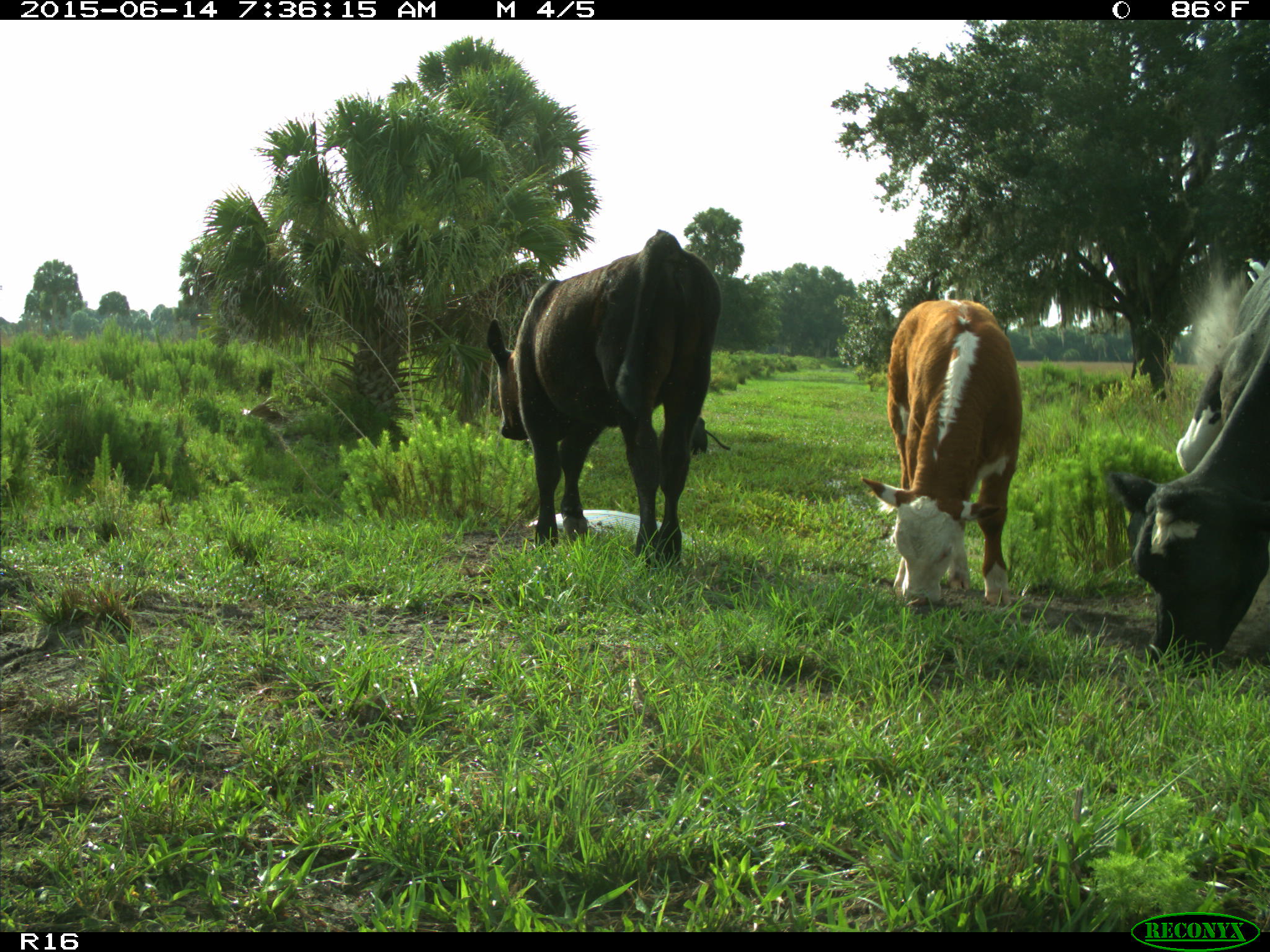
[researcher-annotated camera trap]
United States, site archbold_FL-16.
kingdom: Animalia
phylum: Chordata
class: Mammalia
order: Artiodactyla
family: Bovidae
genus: Bos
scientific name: Bos taurus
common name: domestic cow